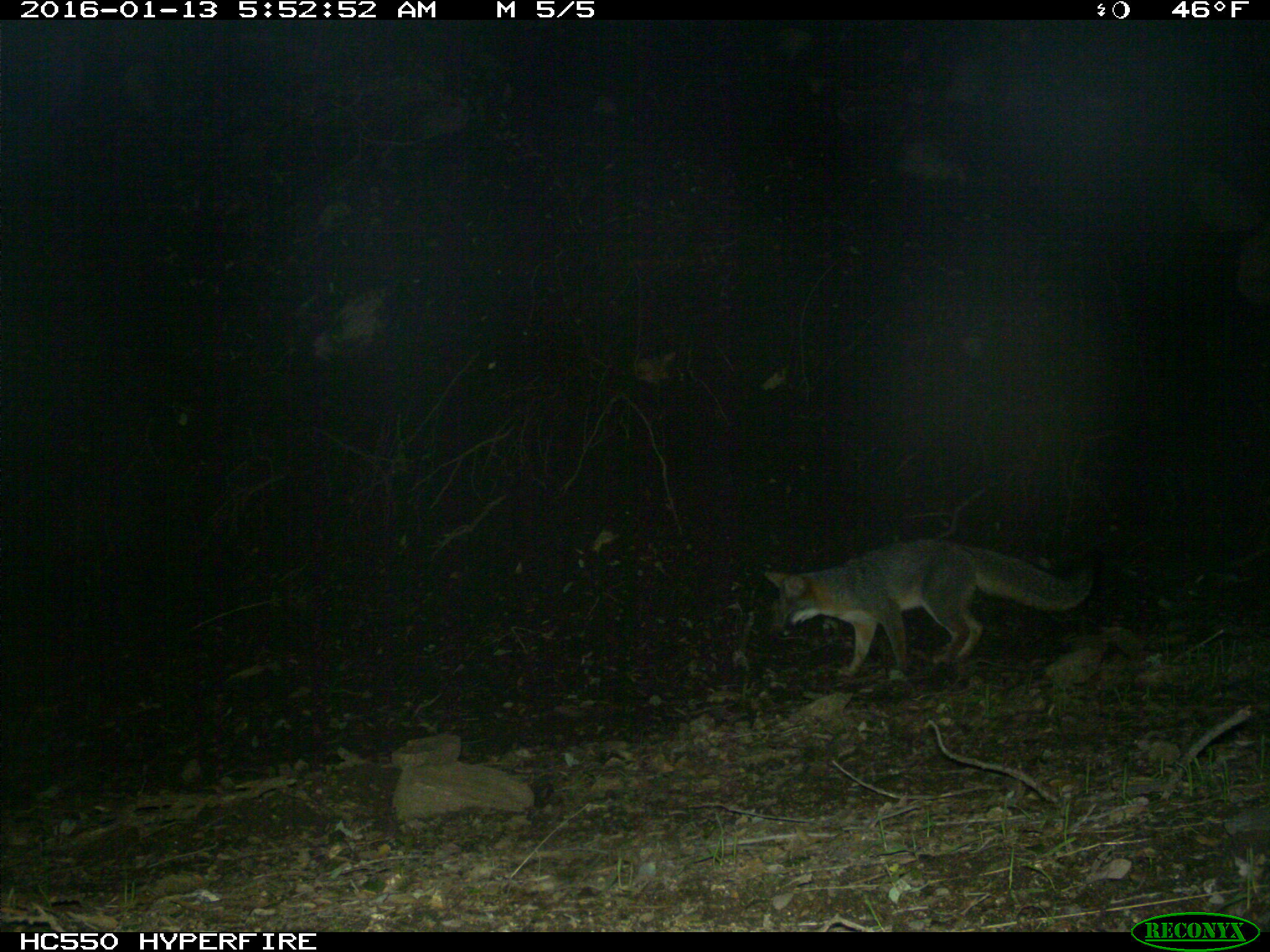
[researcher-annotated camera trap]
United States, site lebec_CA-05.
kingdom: Animalia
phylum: Chordata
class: Mammalia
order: Carnivora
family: Canidae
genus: Urocyon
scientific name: Urocyon cinereoargenteus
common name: gray fox